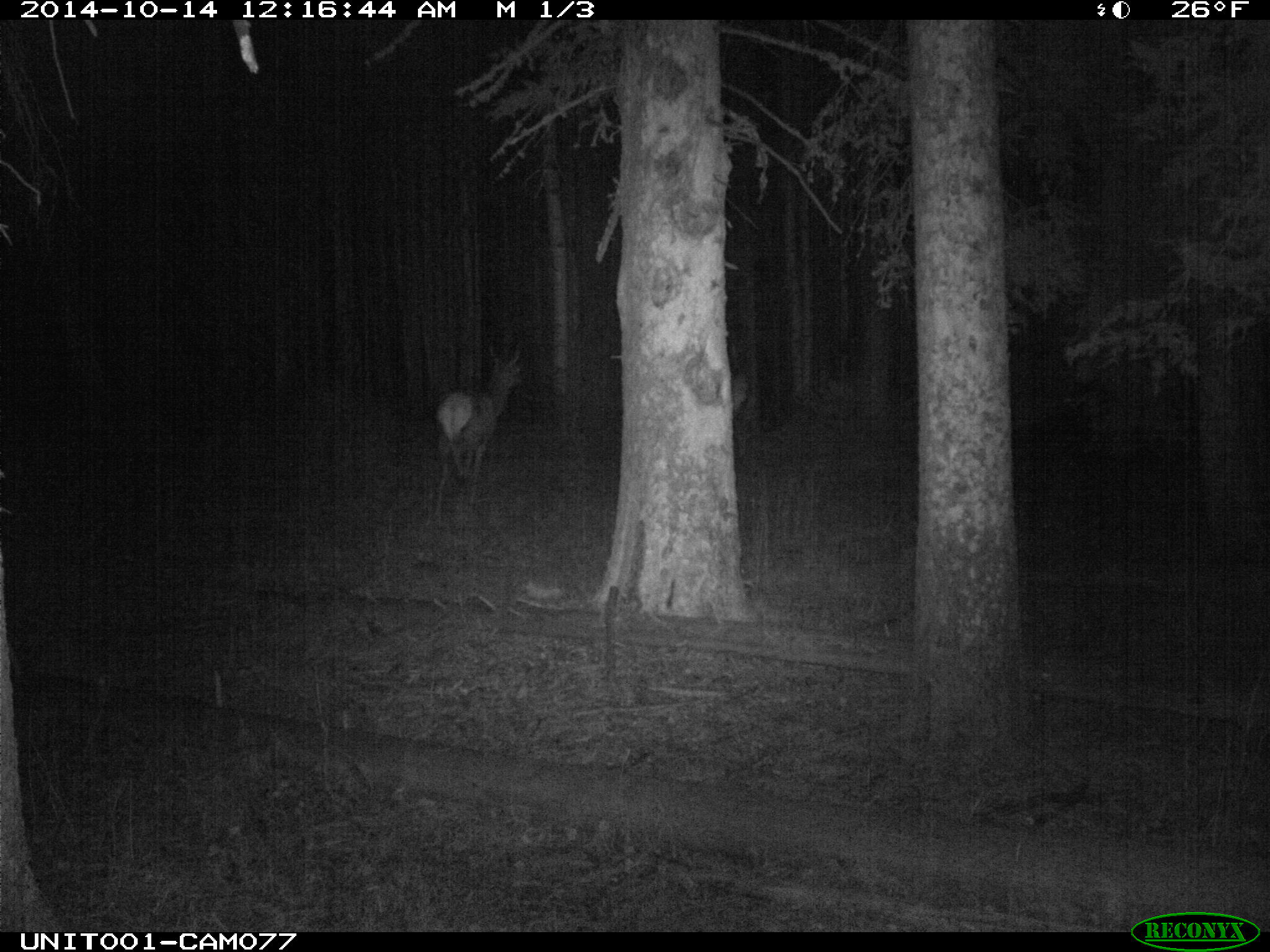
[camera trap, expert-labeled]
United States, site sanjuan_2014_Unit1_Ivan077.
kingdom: Animalia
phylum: Chordata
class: Mammalia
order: Artiodactyla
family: Cervidae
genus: Cervus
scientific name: Cervus elaphus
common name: red deer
Cervus elaphus (red deer).